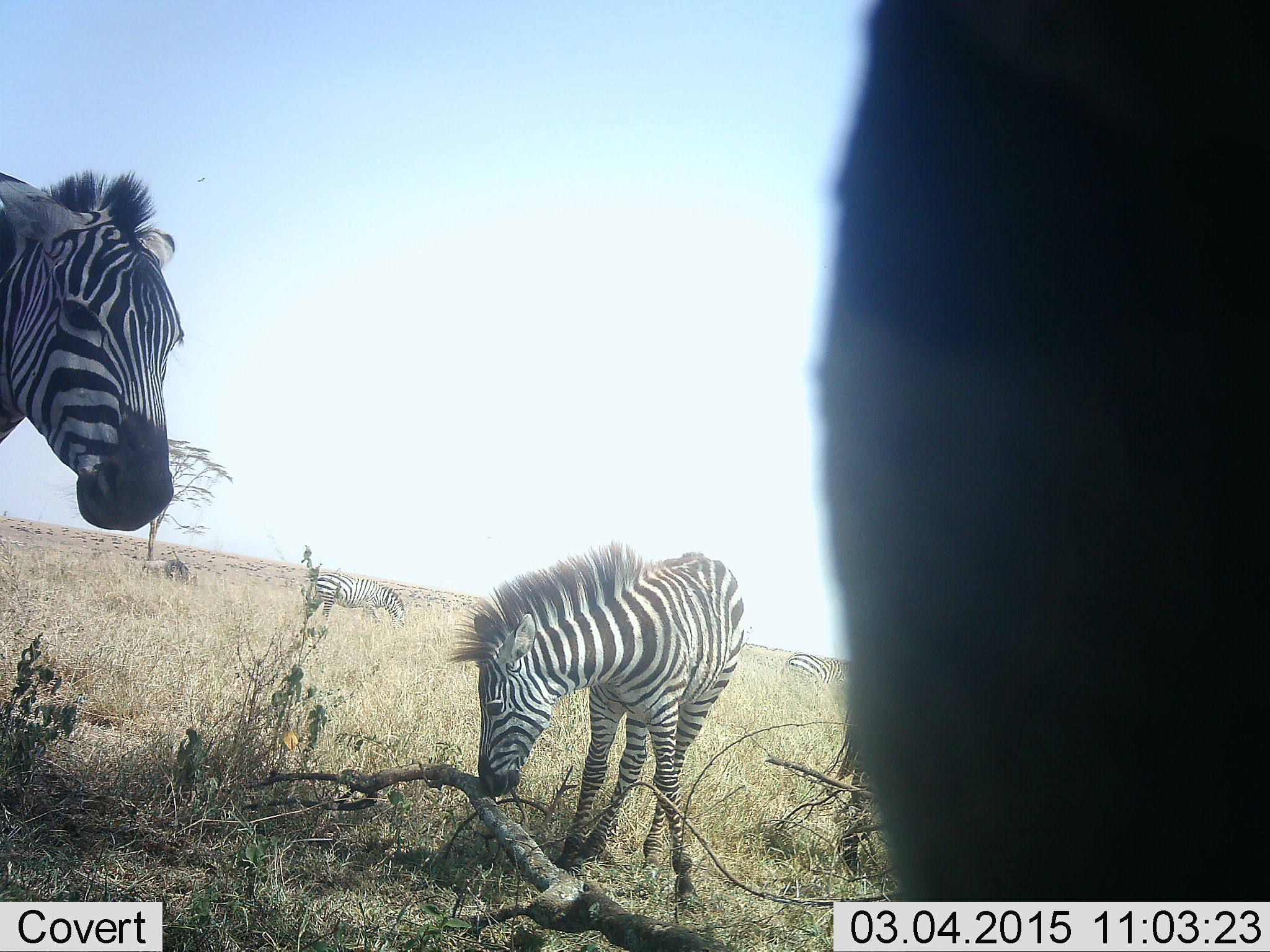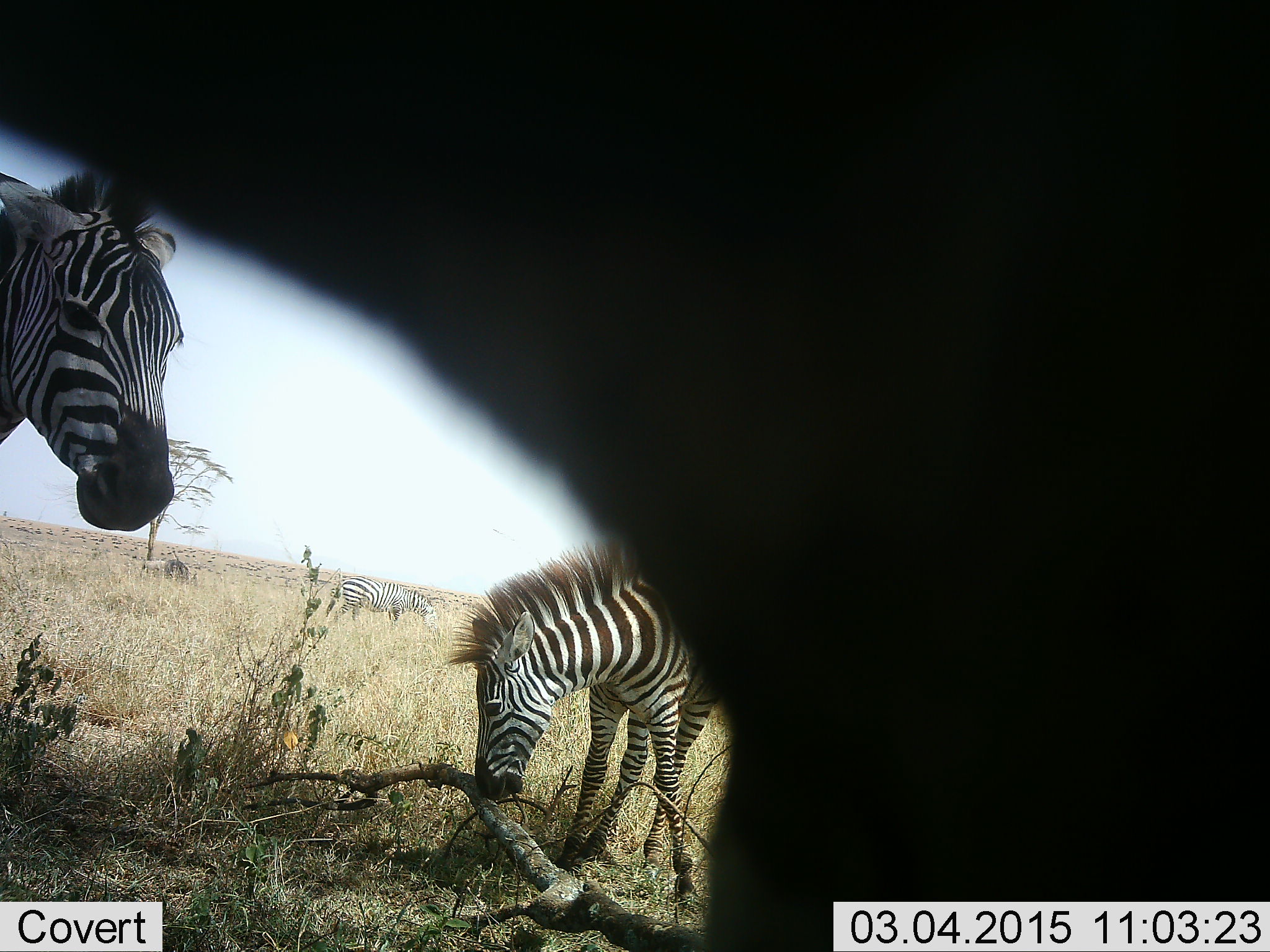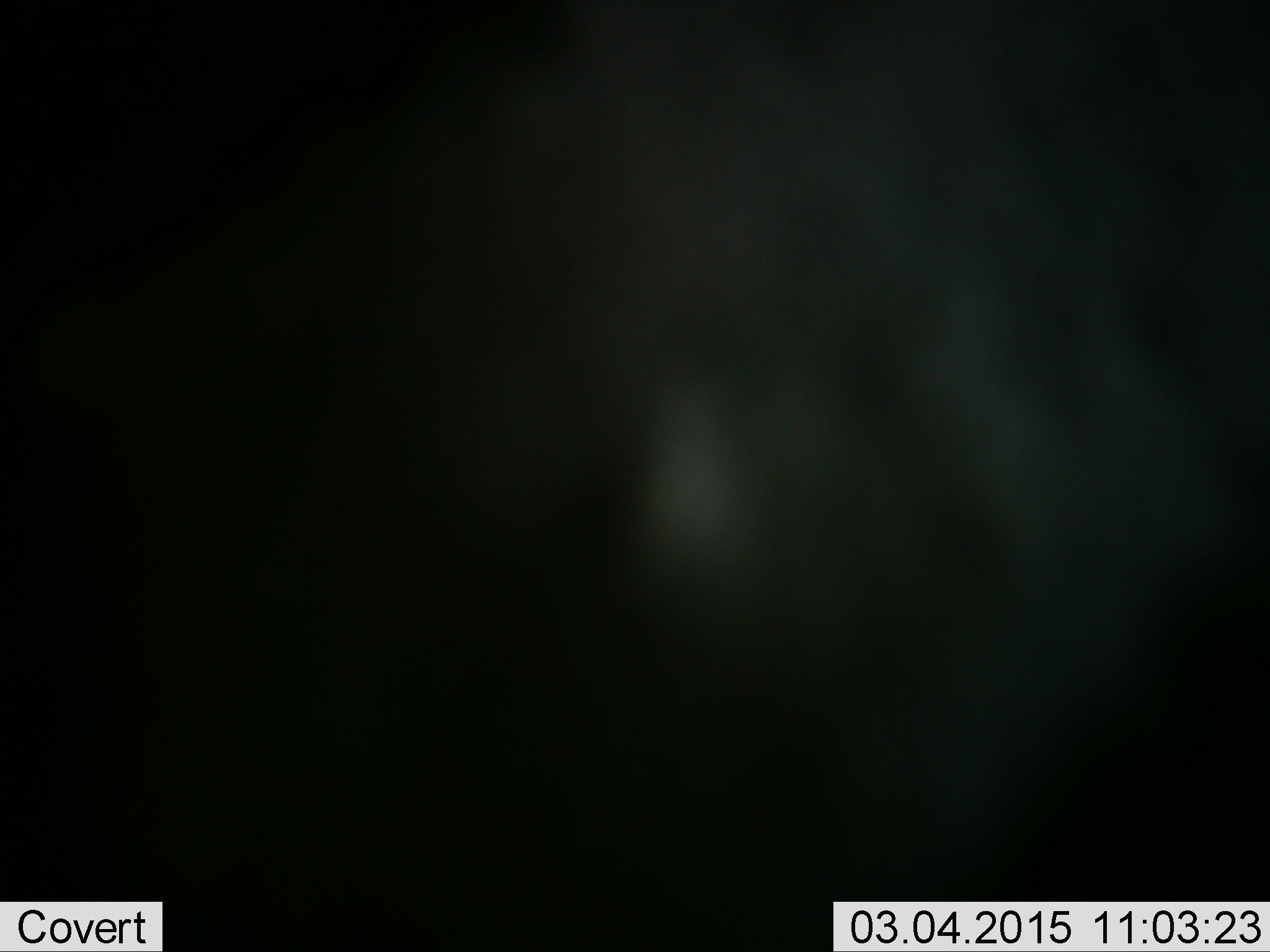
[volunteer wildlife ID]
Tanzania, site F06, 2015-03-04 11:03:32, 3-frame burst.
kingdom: Animalia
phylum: Chordata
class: Mammalia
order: Perissodactyla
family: Equidae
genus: Equus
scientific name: Equus quagga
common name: plains zebra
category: zebra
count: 4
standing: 70%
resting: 0%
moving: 0%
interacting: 0%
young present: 50%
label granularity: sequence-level